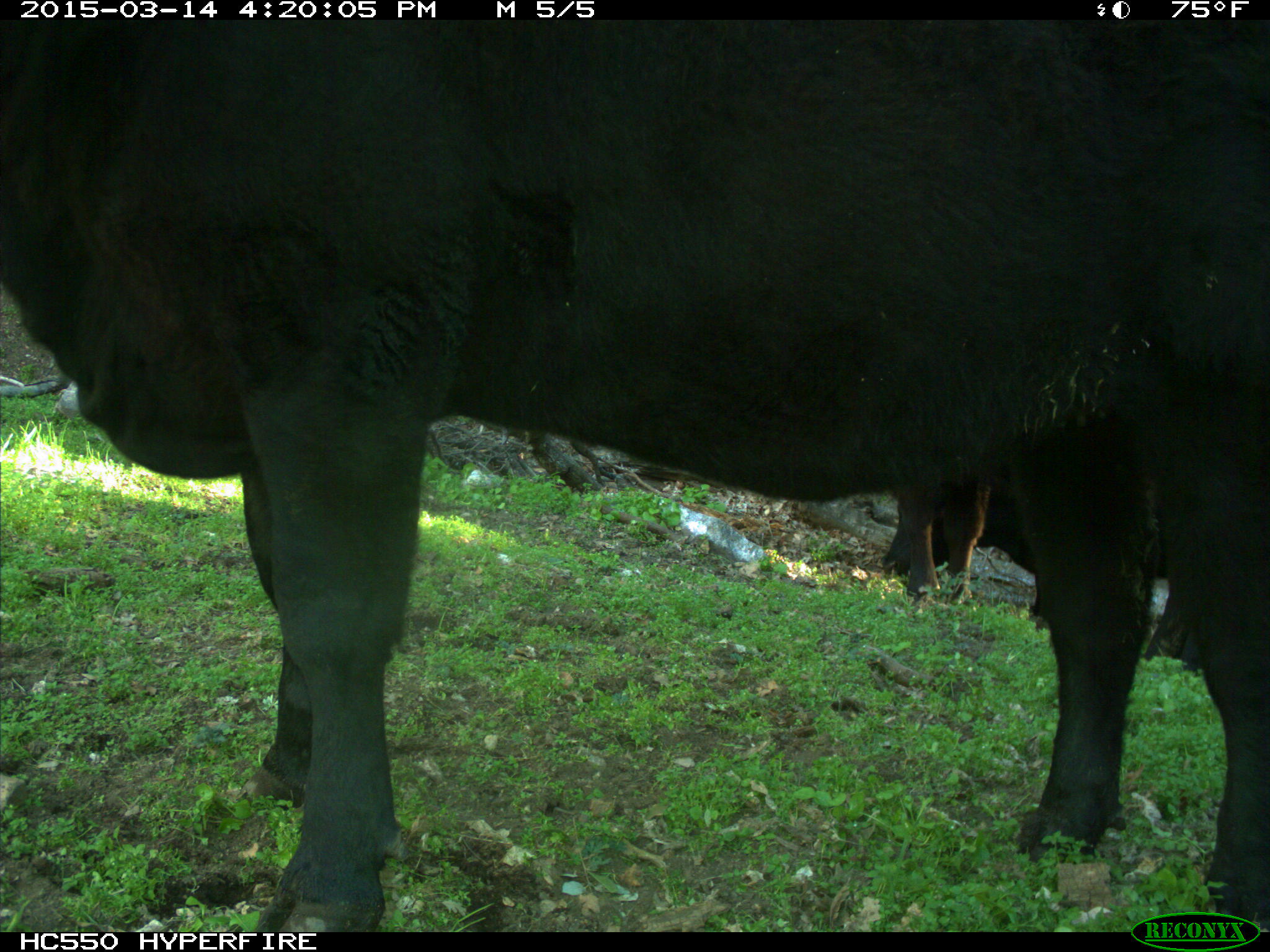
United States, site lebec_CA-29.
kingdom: Animalia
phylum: Chordata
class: Mammalia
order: Artiodactyla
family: Bovidae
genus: Bos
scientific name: Bos taurus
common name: domestic cow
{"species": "Bos taurus (domestic cow)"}